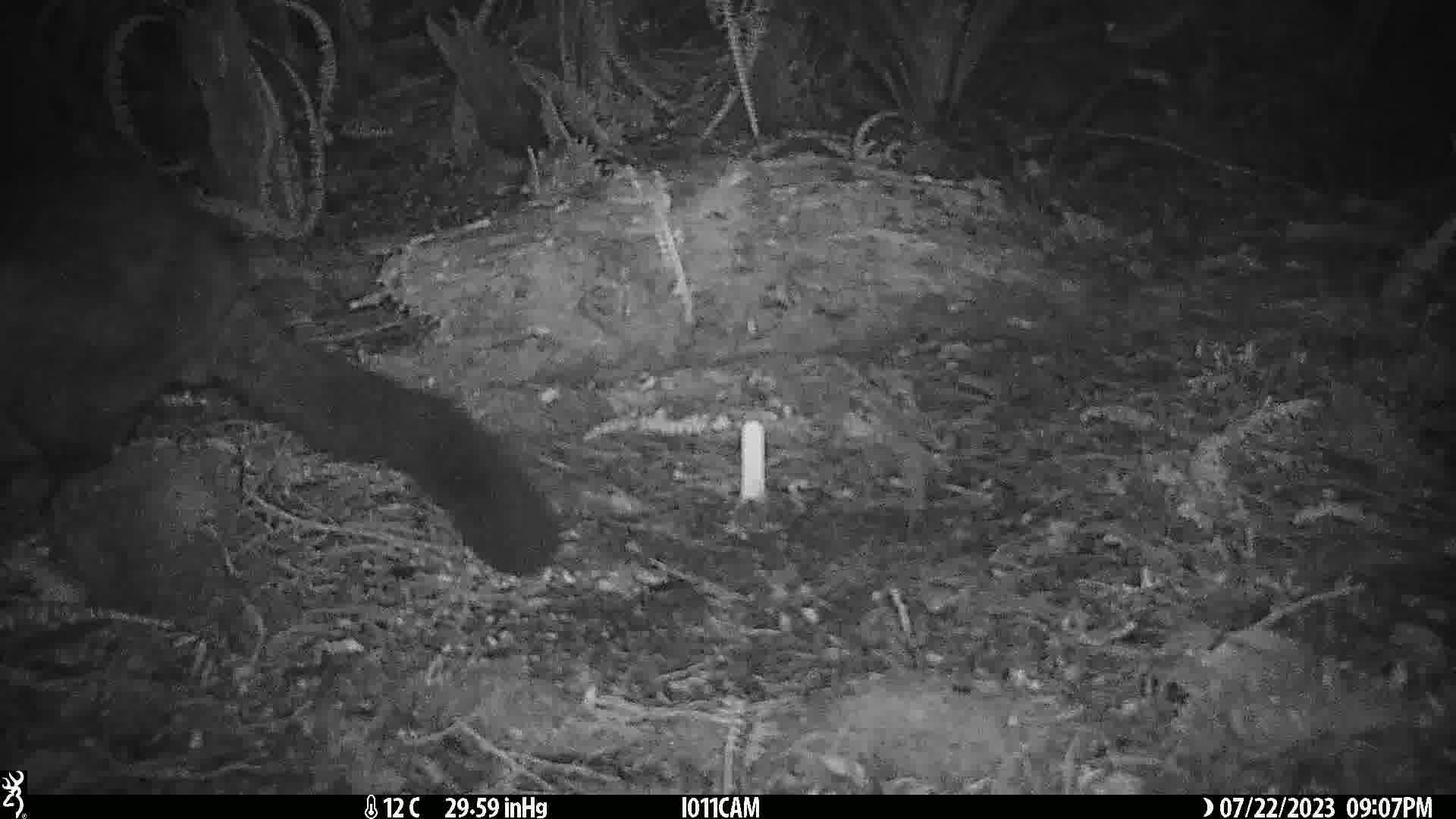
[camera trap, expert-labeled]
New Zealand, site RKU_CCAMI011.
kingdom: Animalia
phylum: Chordata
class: Mammalia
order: Diprotodontia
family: Phalangeridae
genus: Trichosurus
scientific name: Trichosurus vulpecula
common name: common brushtail possum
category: possum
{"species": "possum (common brushtail possum) (Trichosurus vulpecula)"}